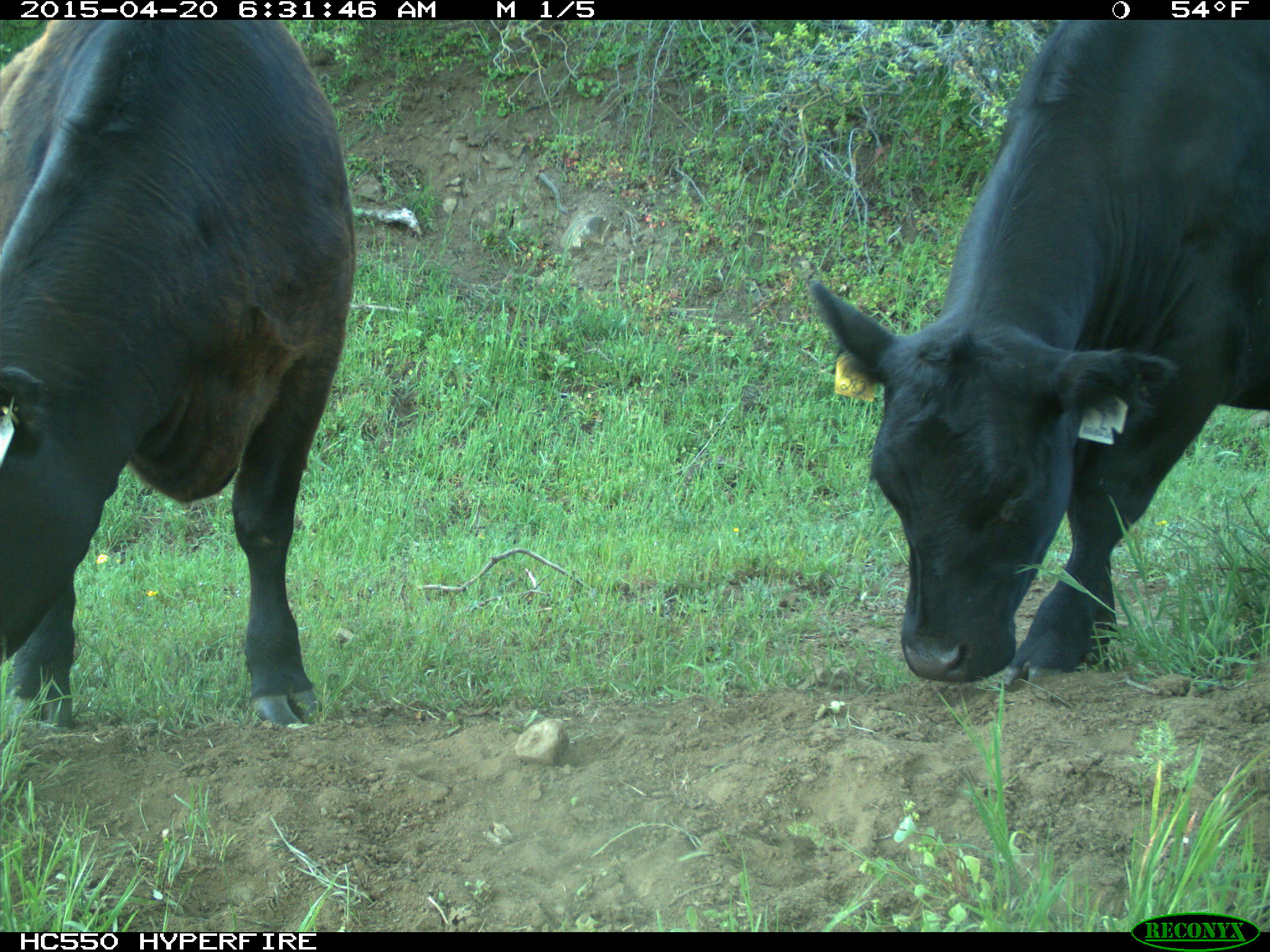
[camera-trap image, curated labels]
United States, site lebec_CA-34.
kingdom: Animalia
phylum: Chordata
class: Mammalia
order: Artiodactyla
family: Bovidae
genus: Bos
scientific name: Bos taurus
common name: domestic cow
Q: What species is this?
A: Bos taurus (domestic cow).